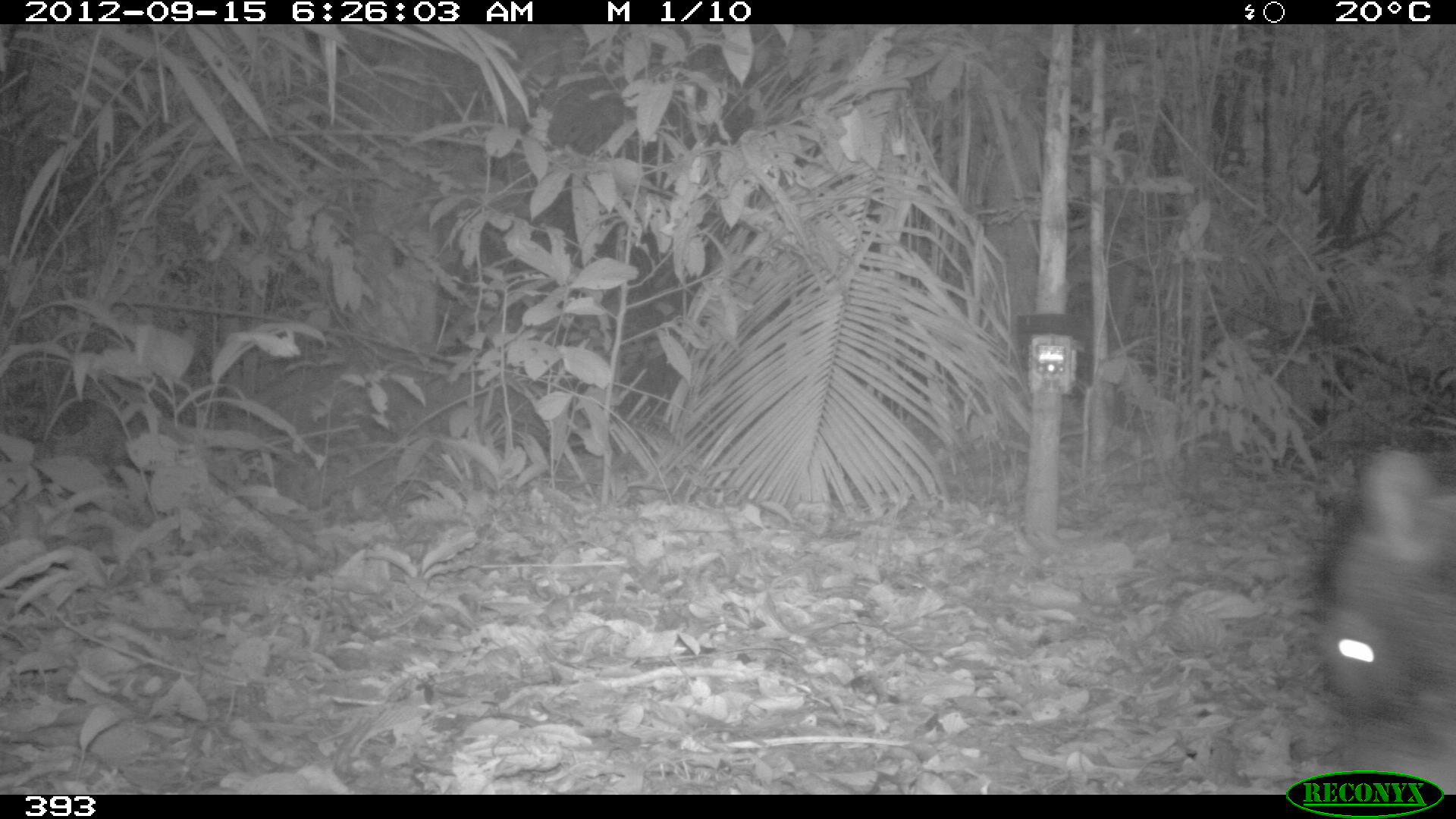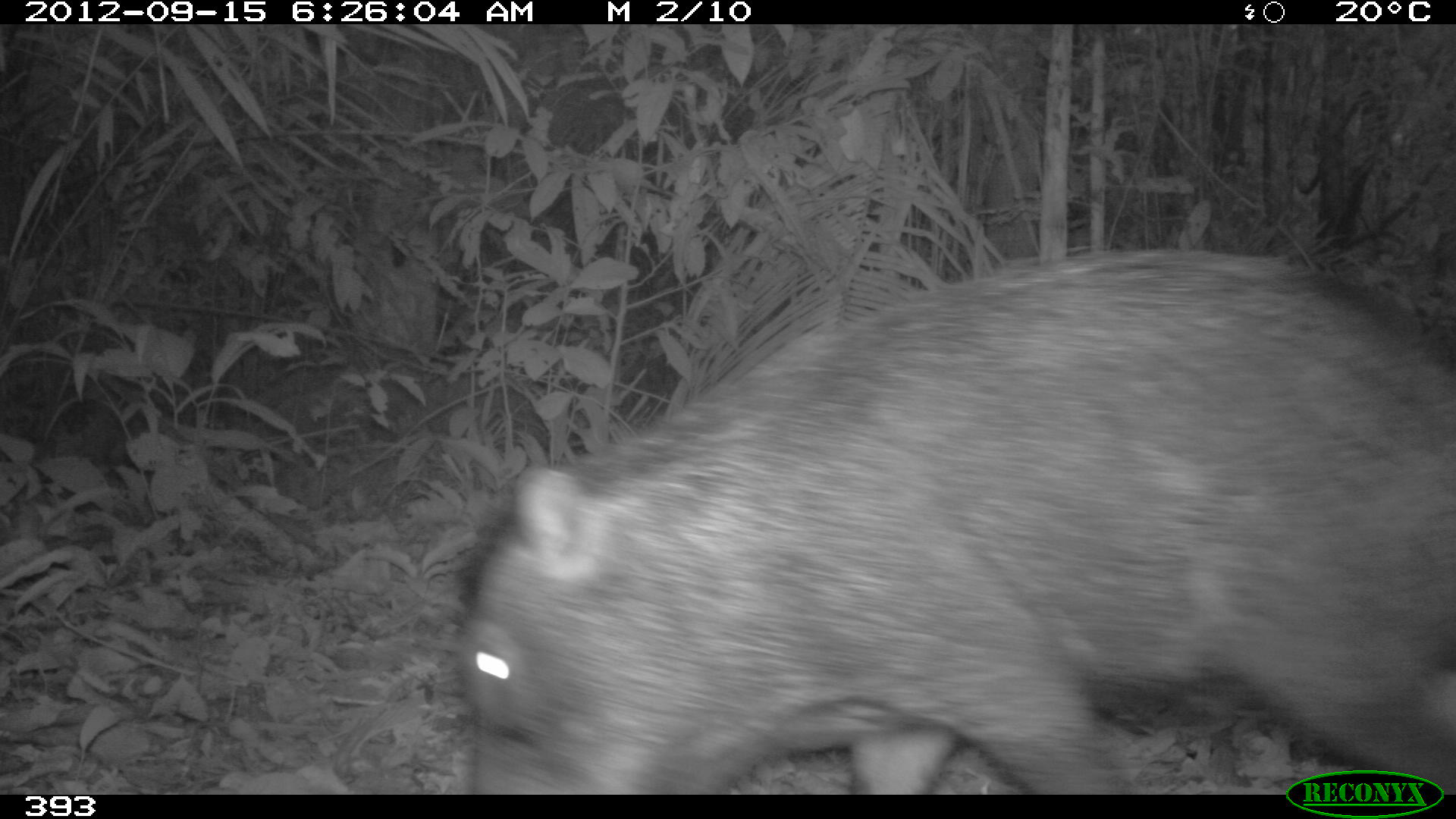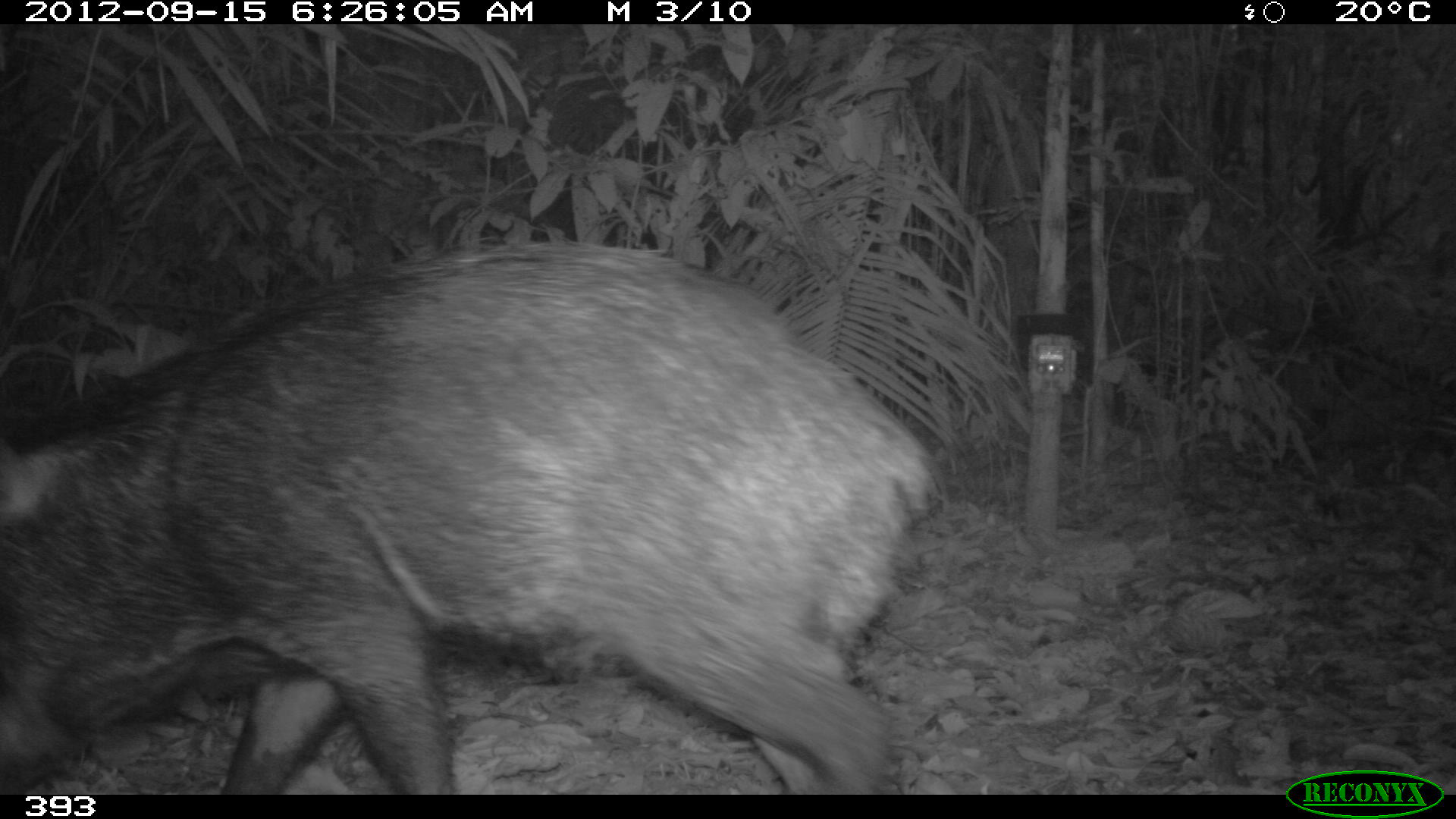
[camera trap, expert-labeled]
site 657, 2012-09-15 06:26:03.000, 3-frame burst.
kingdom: Animalia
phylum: Chordata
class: Mammalia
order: Artiodactyla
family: Tayassuidae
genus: Tayassu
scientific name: Tayassu pecari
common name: white-lipped peccary